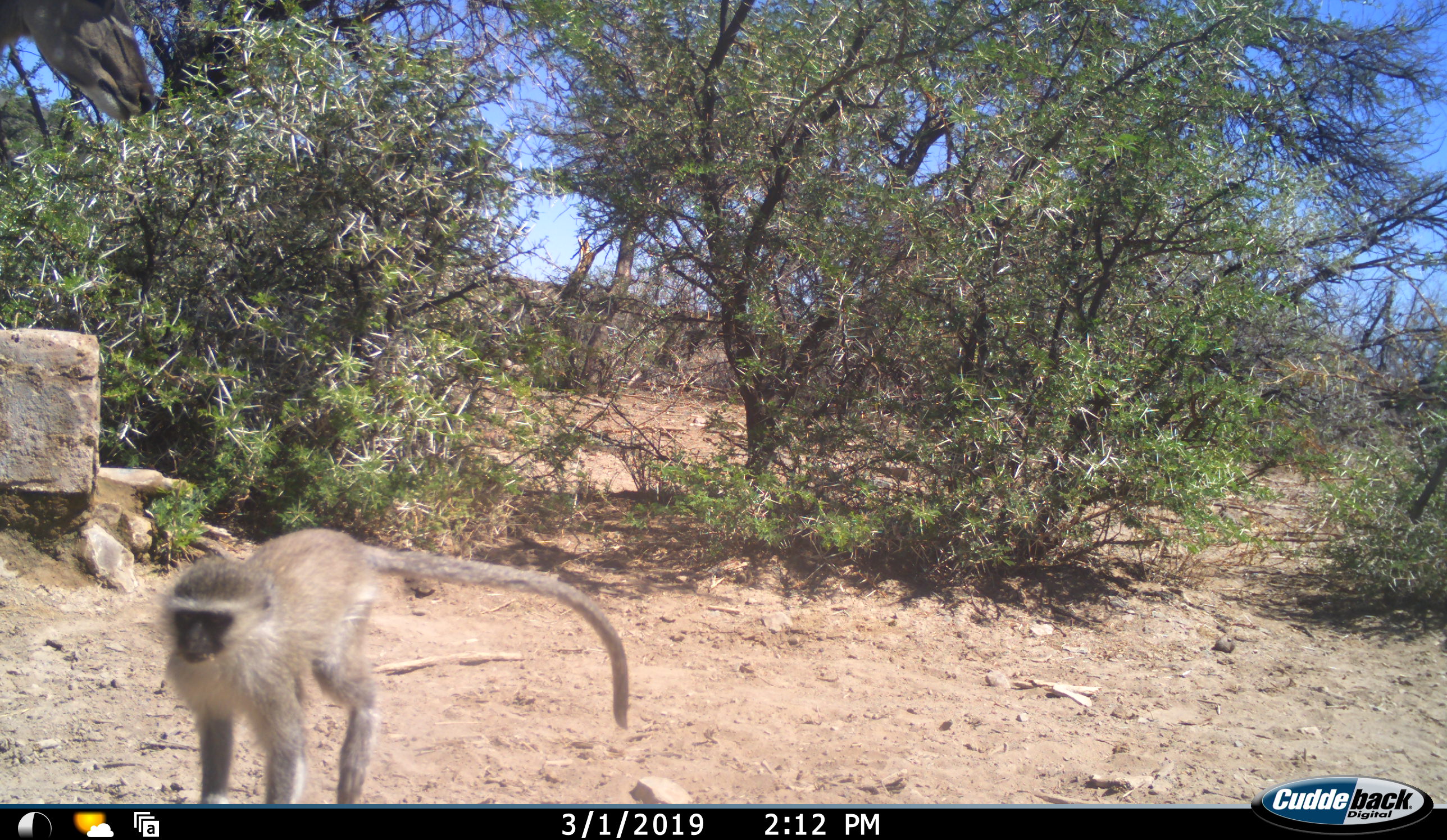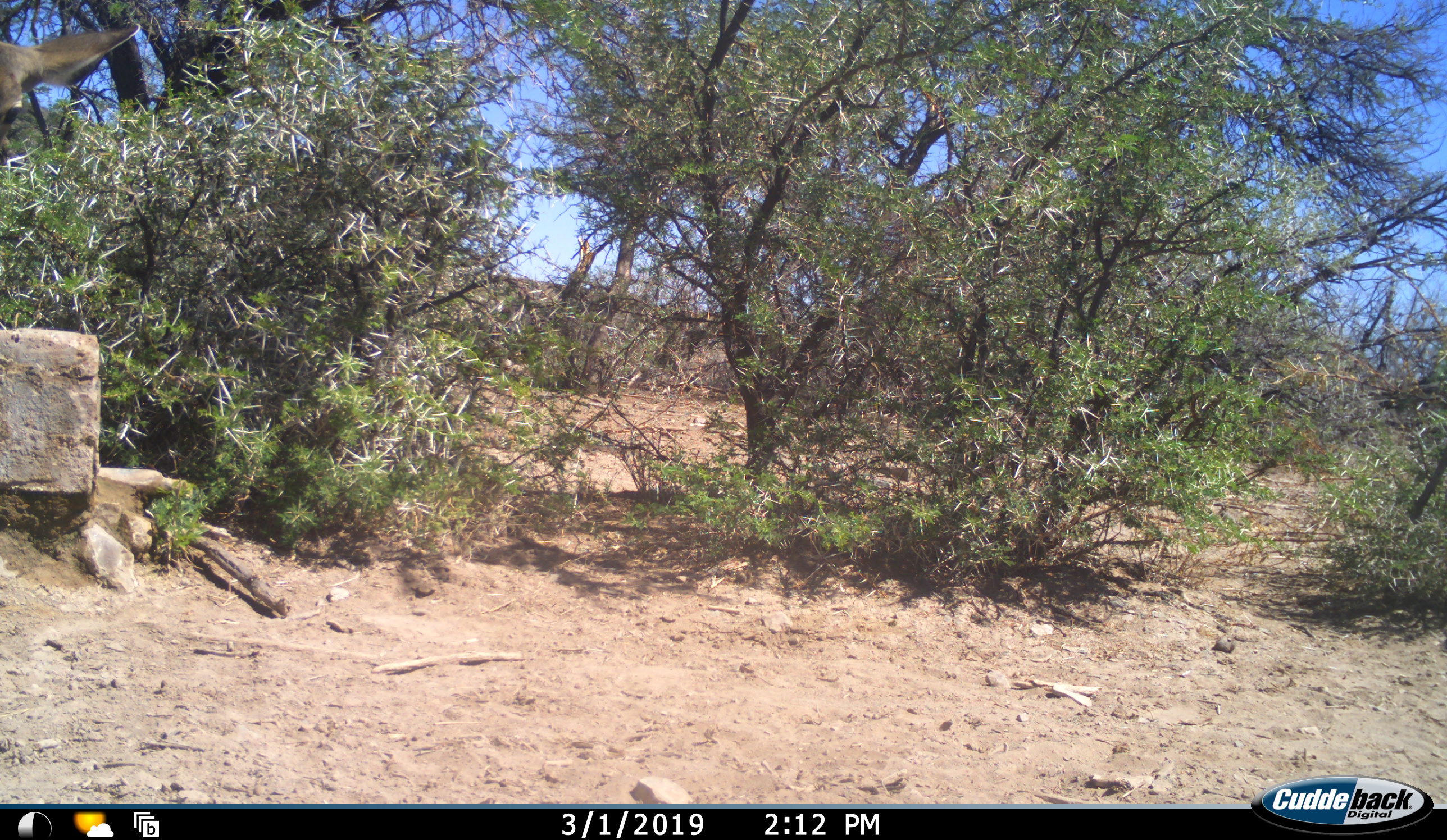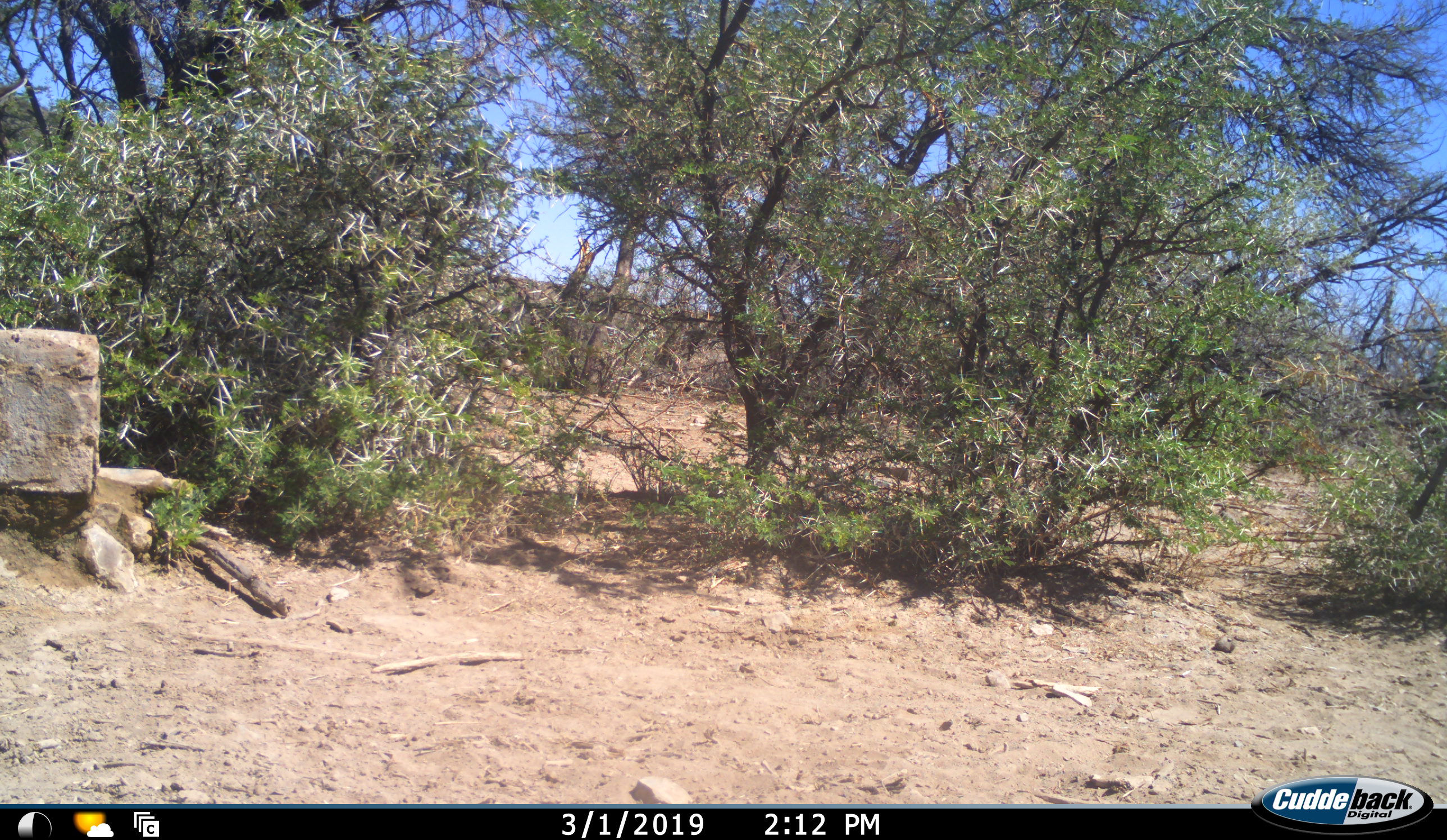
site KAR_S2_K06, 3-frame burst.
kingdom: Animalia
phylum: Chordata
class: Mammalia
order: Primates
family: Cercopithecidae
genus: Chlorocebus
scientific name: Chlorocebus pygerythrus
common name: vervet monkey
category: monkeyvervet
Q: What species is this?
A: Monkeyvervet (vervet monkey) (Chlorocebus pygerythrus).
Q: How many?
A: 1.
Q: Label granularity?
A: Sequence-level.